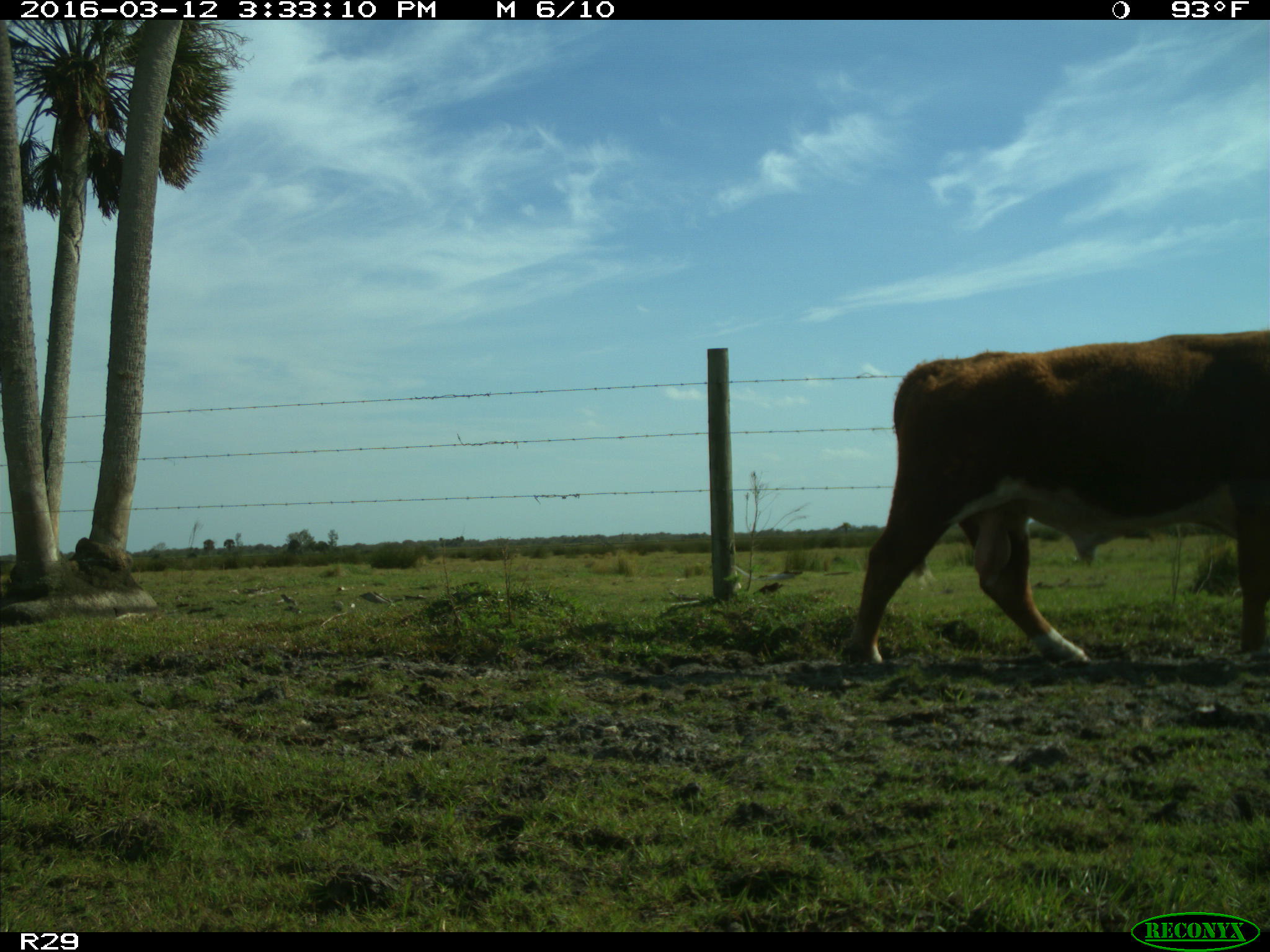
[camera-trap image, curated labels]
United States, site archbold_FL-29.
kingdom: Animalia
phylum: Chordata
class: Mammalia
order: Artiodactyla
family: Bovidae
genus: Bos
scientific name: Bos taurus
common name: domestic cow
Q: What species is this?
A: Bos taurus (domestic cow).